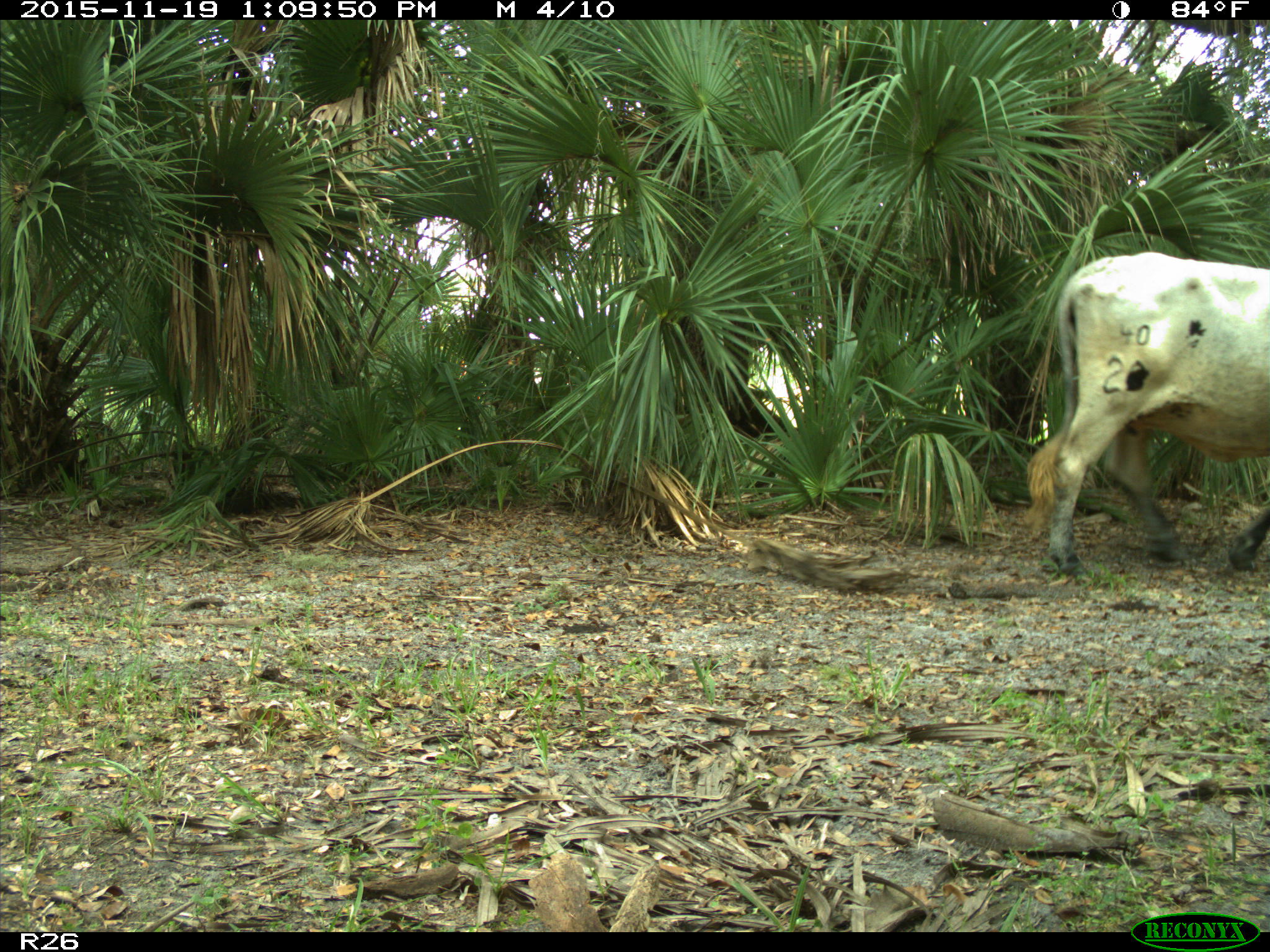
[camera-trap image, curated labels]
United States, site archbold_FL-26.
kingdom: Animalia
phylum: Chordata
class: Mammalia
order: Artiodactyla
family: Bovidae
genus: Bos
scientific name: Bos taurus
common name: domestic cow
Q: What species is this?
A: Bos taurus (domestic cow).